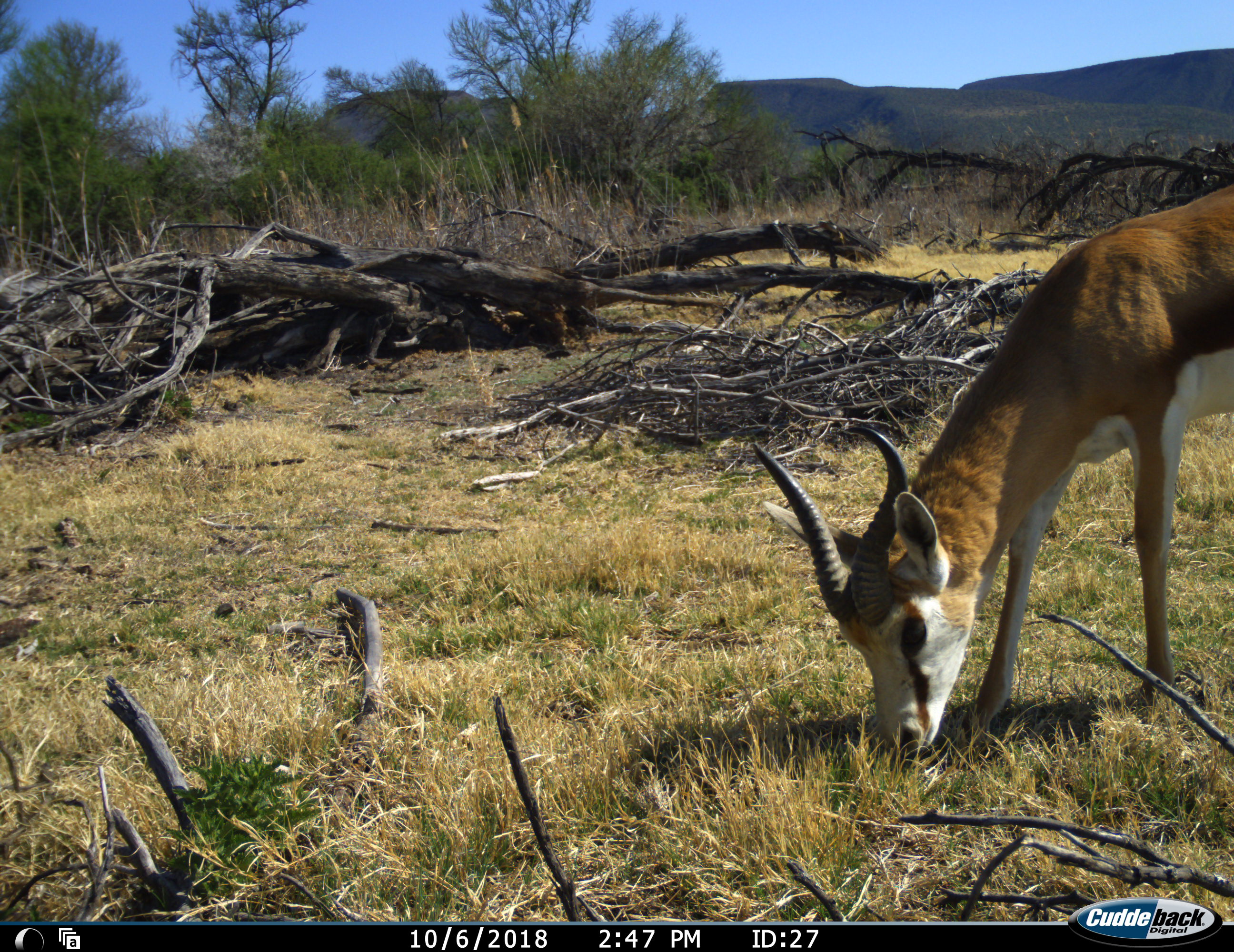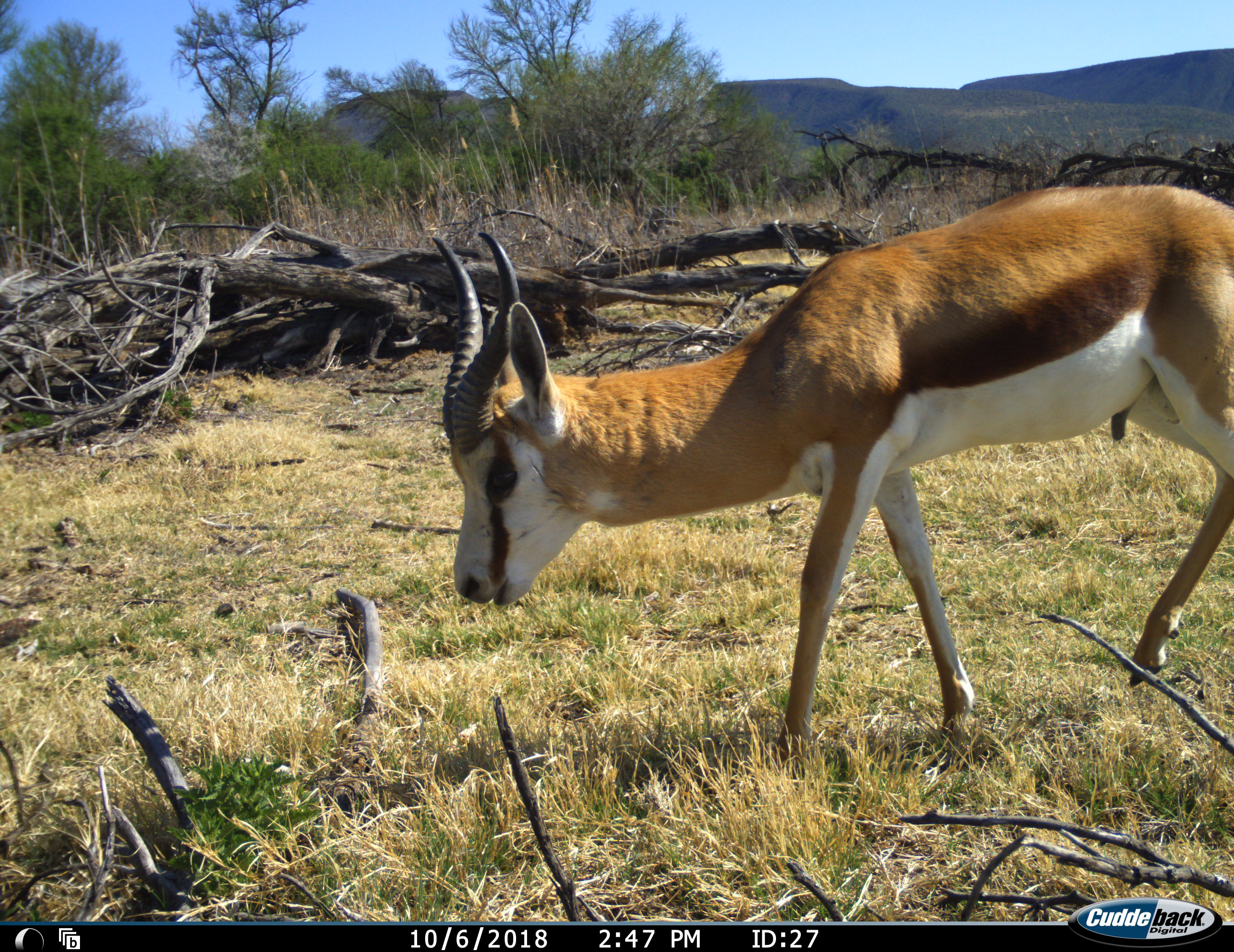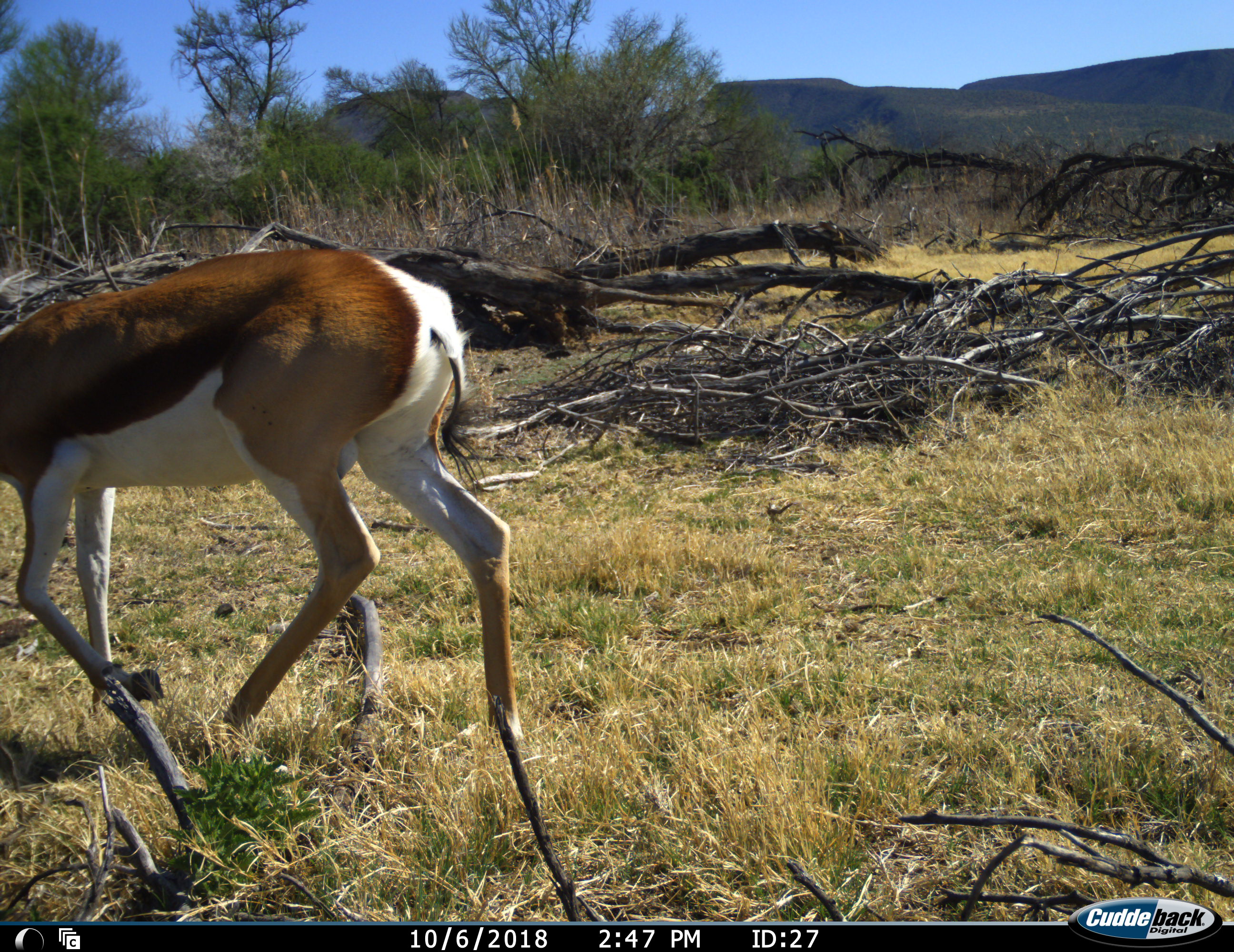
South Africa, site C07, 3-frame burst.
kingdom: Animalia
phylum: Chordata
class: Mammalia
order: Artiodactyla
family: Bovidae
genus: Antidorcas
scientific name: Antidorcas marsupialis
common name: springbok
Springbok (Antidorcas marsupialis), count 1. Behavior (volunteer vote fractions): standing 0%, resting 0%, moving 70%, interacting 0%. Young present (vote fraction): 0%. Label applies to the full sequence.